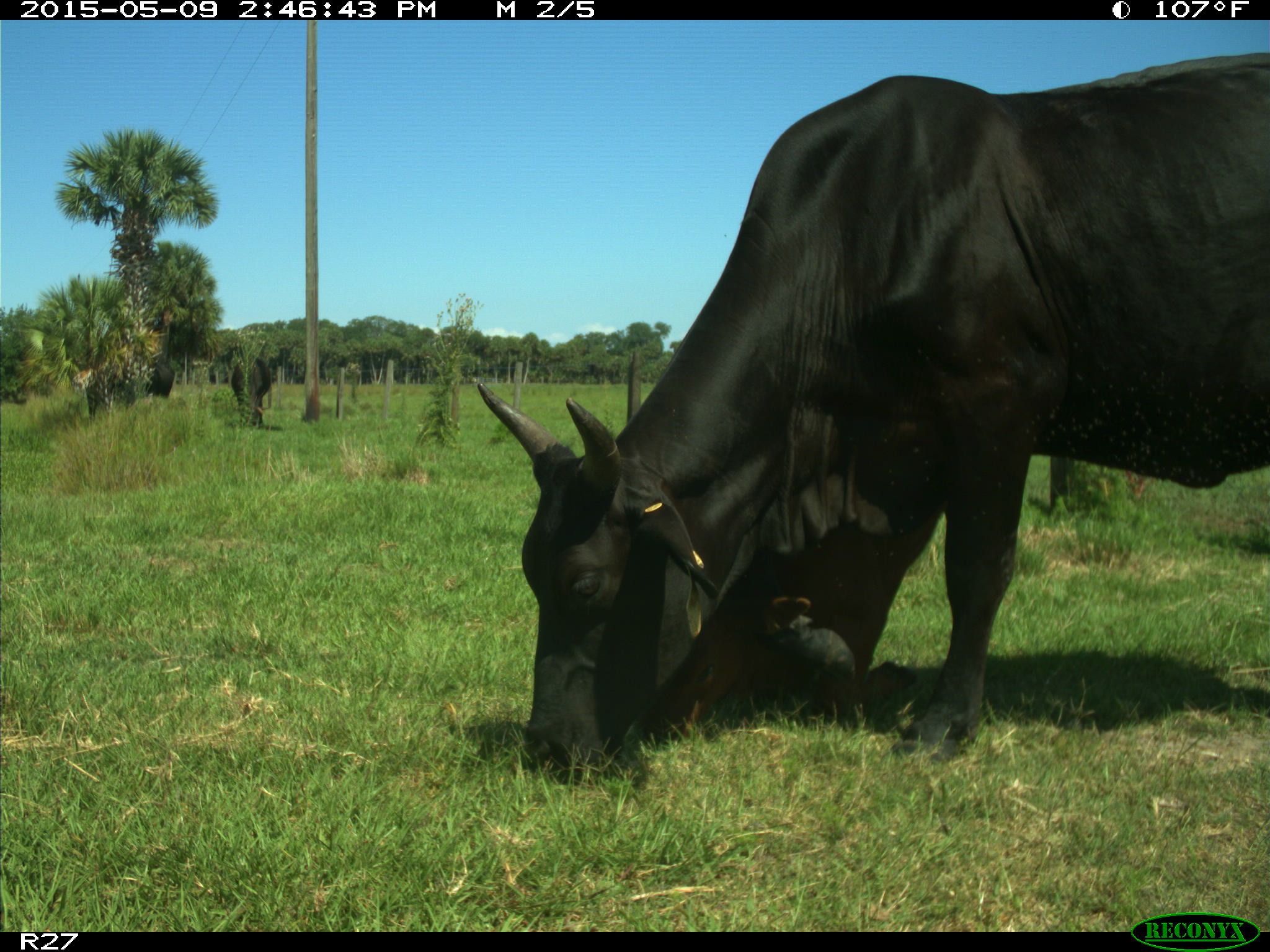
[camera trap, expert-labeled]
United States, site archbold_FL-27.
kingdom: Animalia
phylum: Chordata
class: Mammalia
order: Artiodactyla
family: Bovidae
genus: Bos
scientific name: Bos taurus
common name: domestic cow